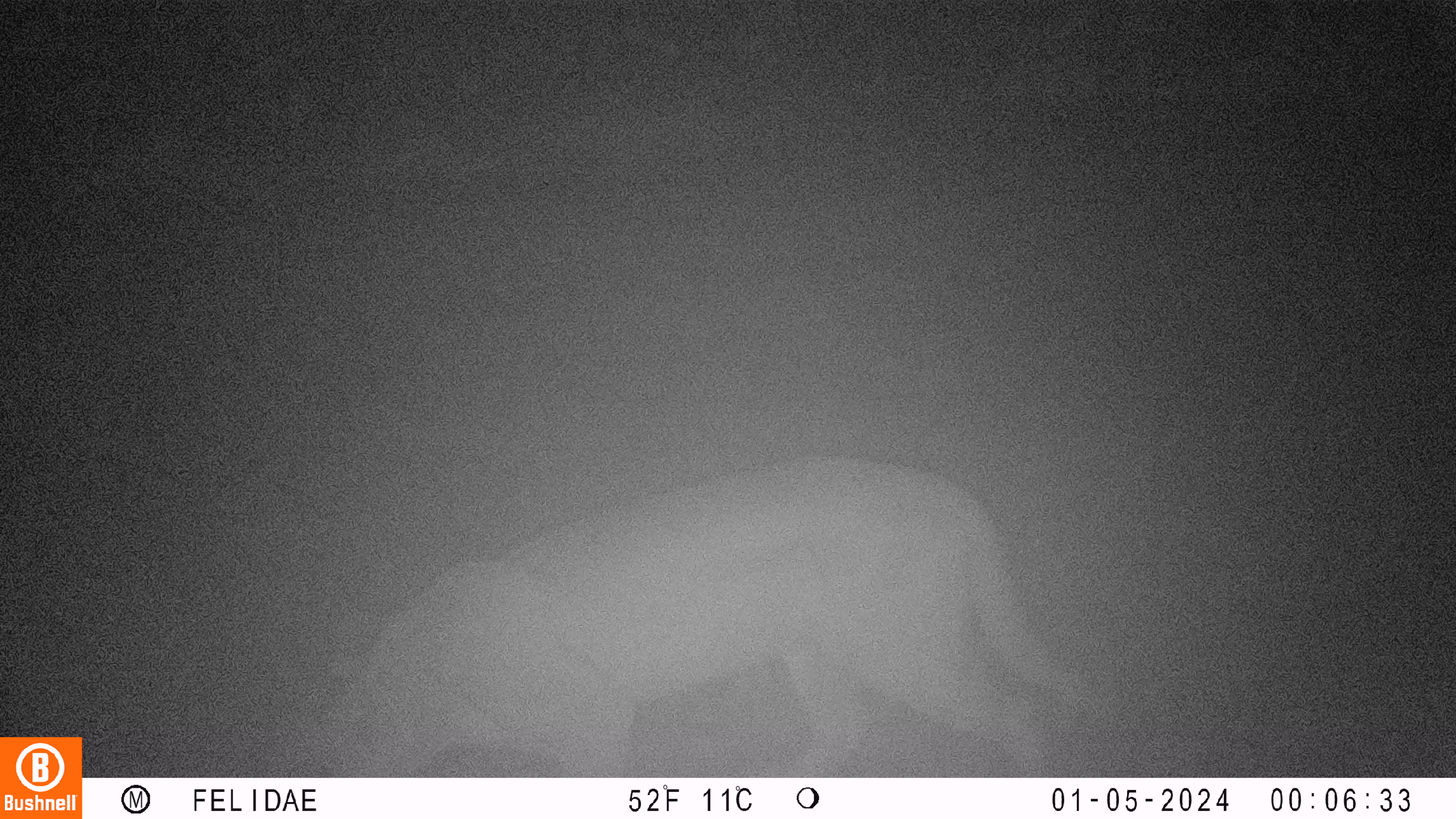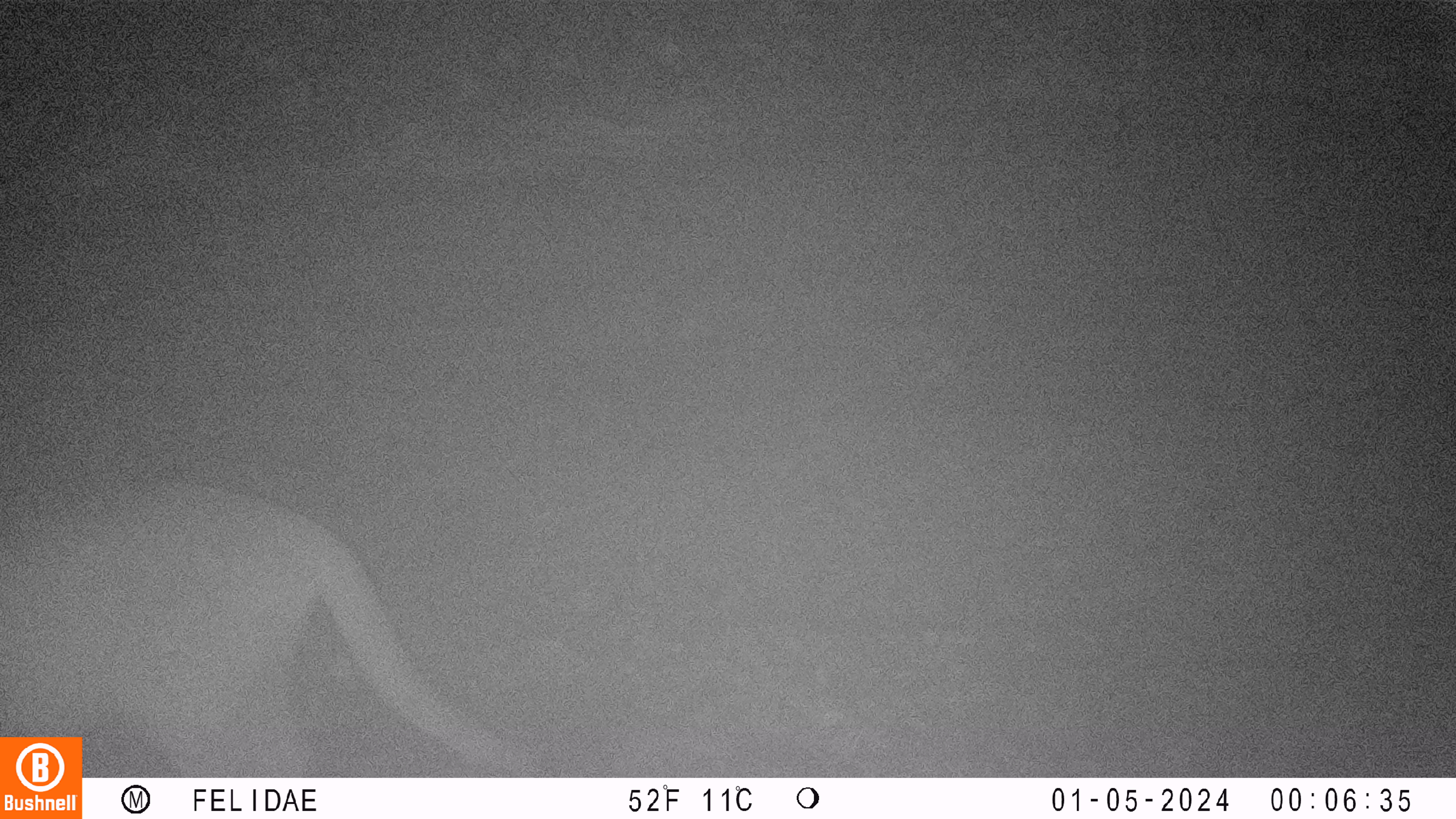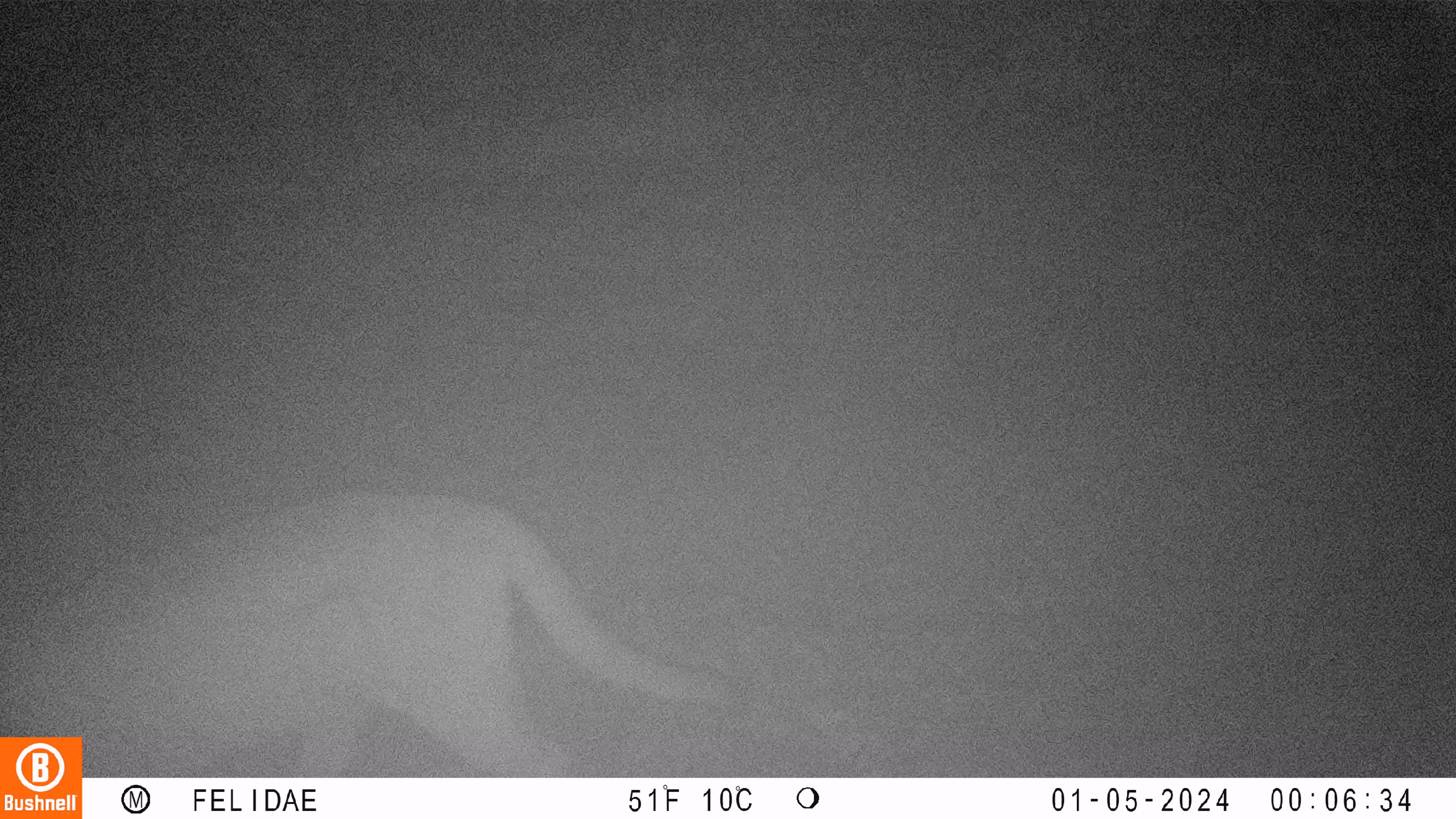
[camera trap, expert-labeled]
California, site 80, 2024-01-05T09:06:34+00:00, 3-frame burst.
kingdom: Animalia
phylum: Chordata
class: Mammalia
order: Carnivora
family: Felidae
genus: Puma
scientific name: Puma concolor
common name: puma